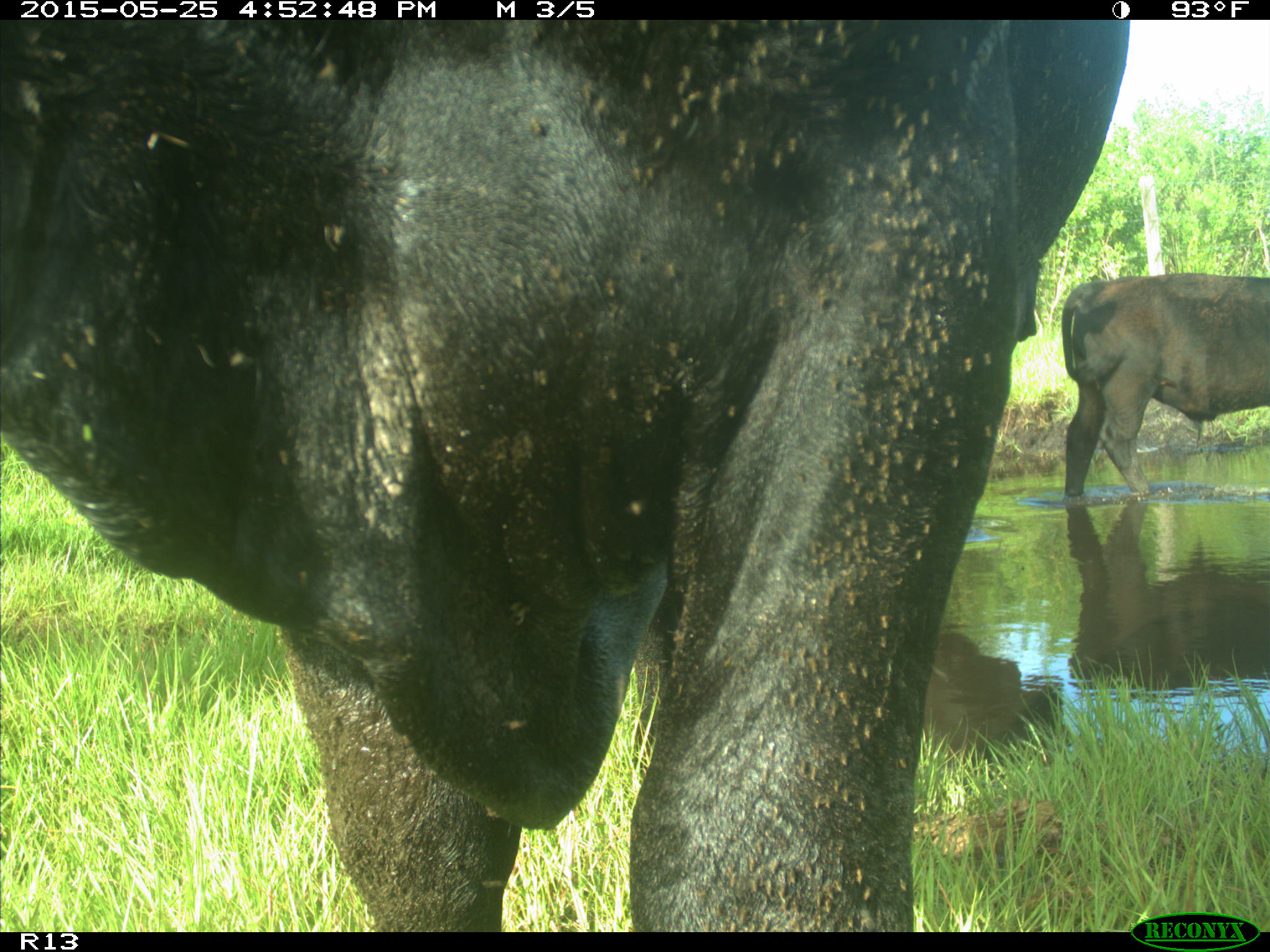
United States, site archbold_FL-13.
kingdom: Animalia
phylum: Chordata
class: Mammalia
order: Artiodactyla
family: Bovidae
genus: Bos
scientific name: Bos taurus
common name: domestic cow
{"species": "Bos taurus (domestic cow)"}